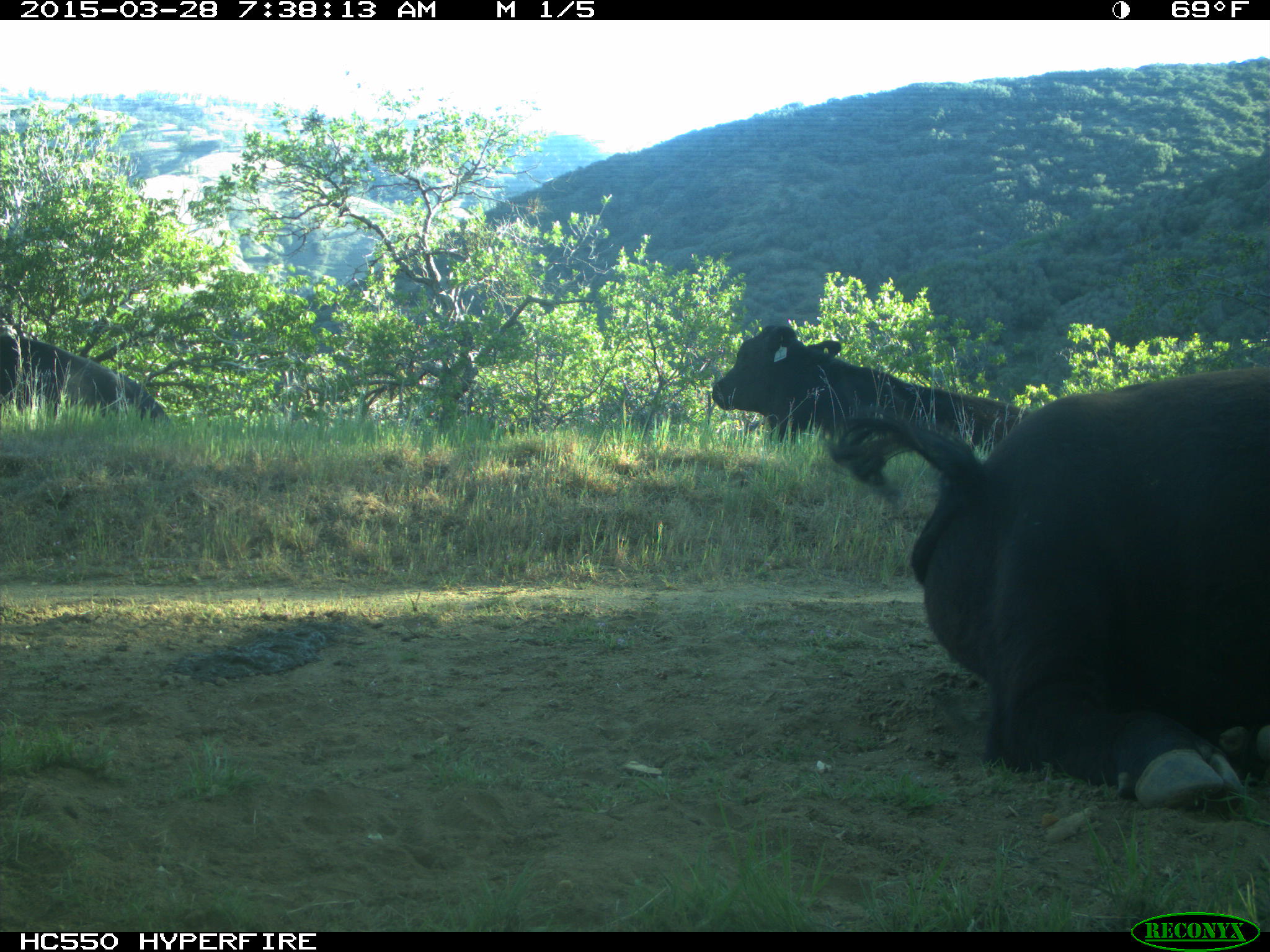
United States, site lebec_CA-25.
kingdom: Animalia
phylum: Chordata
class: Mammalia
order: Artiodactyla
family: Bovidae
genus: Bos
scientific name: Bos taurus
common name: domestic cow